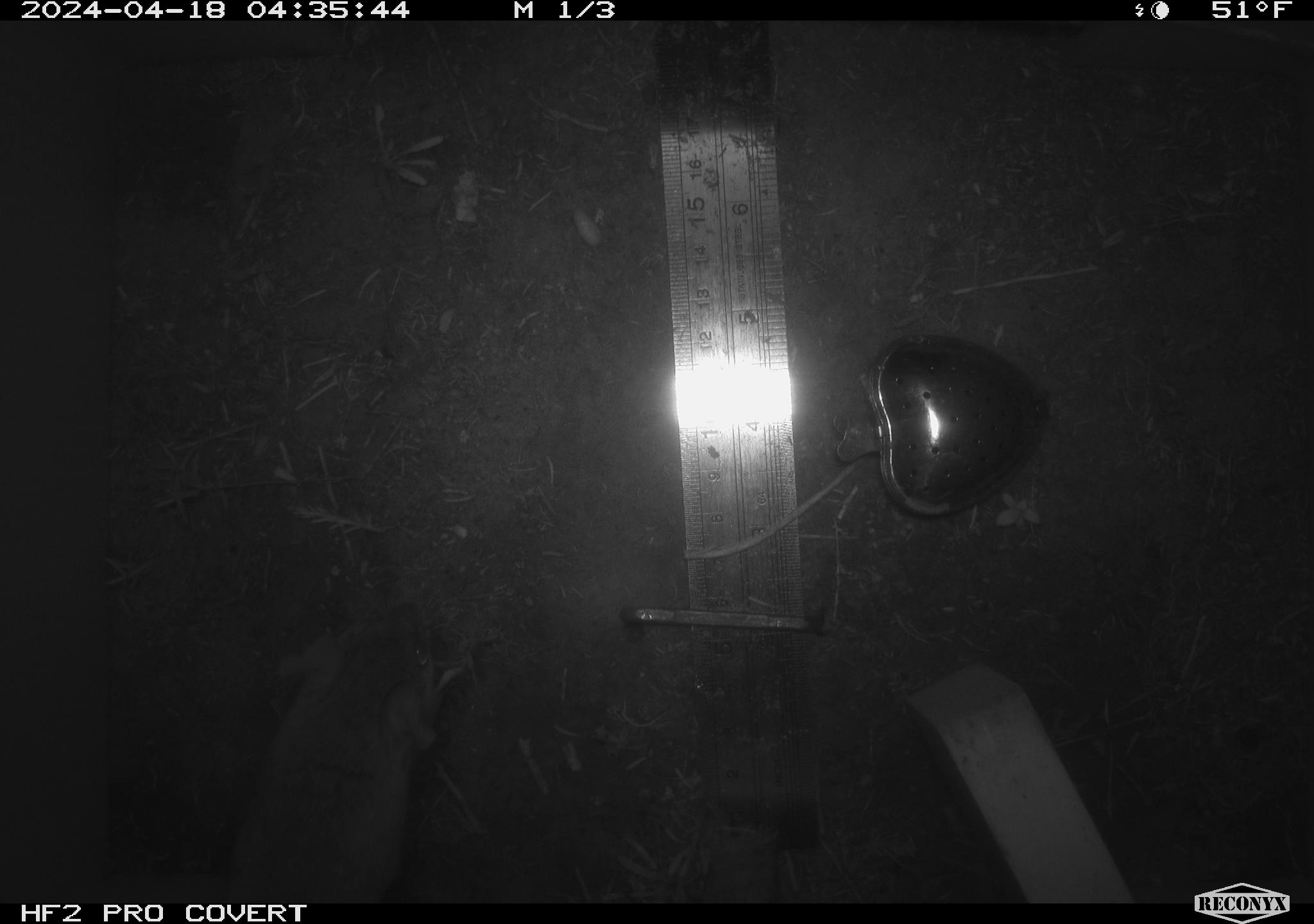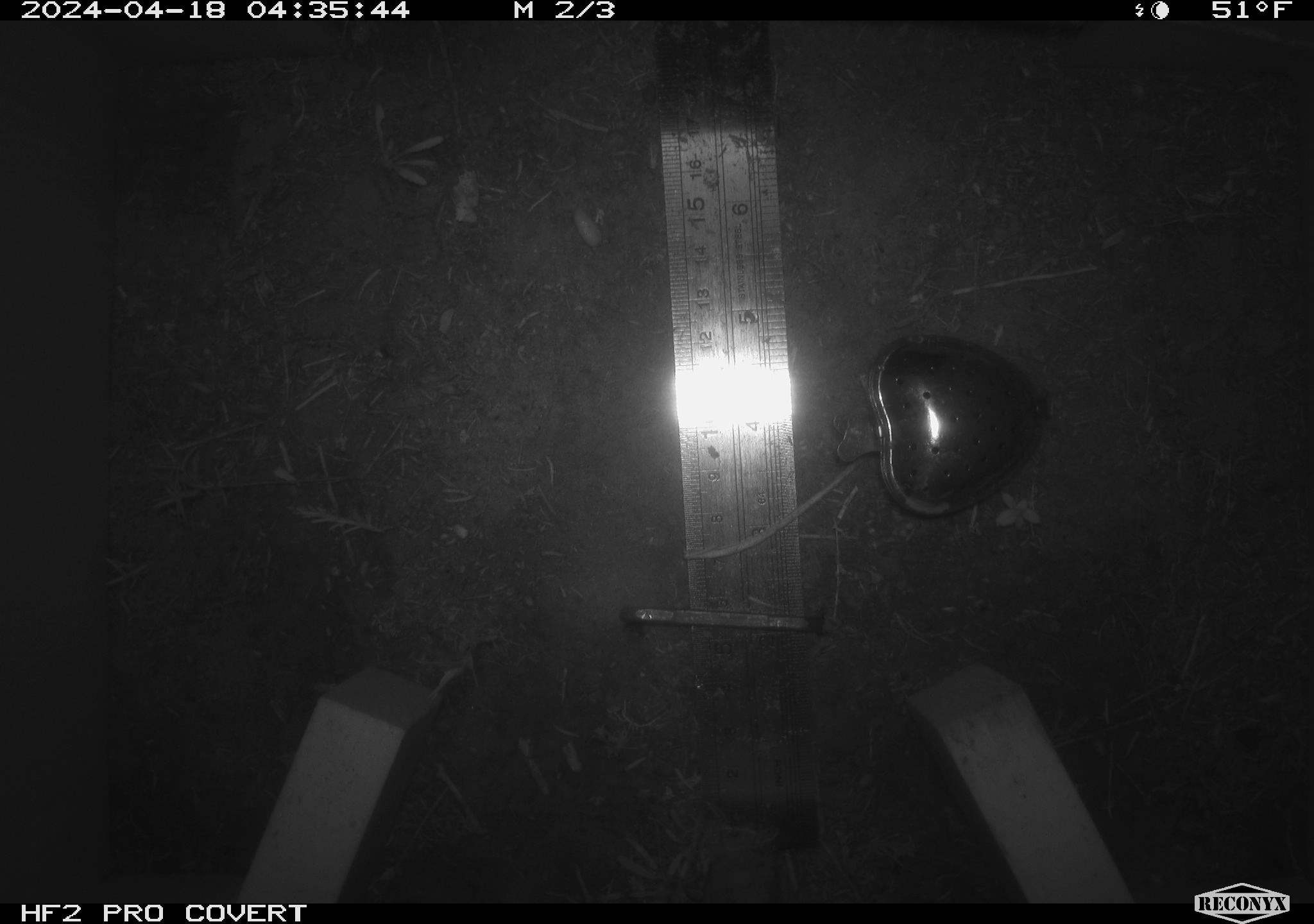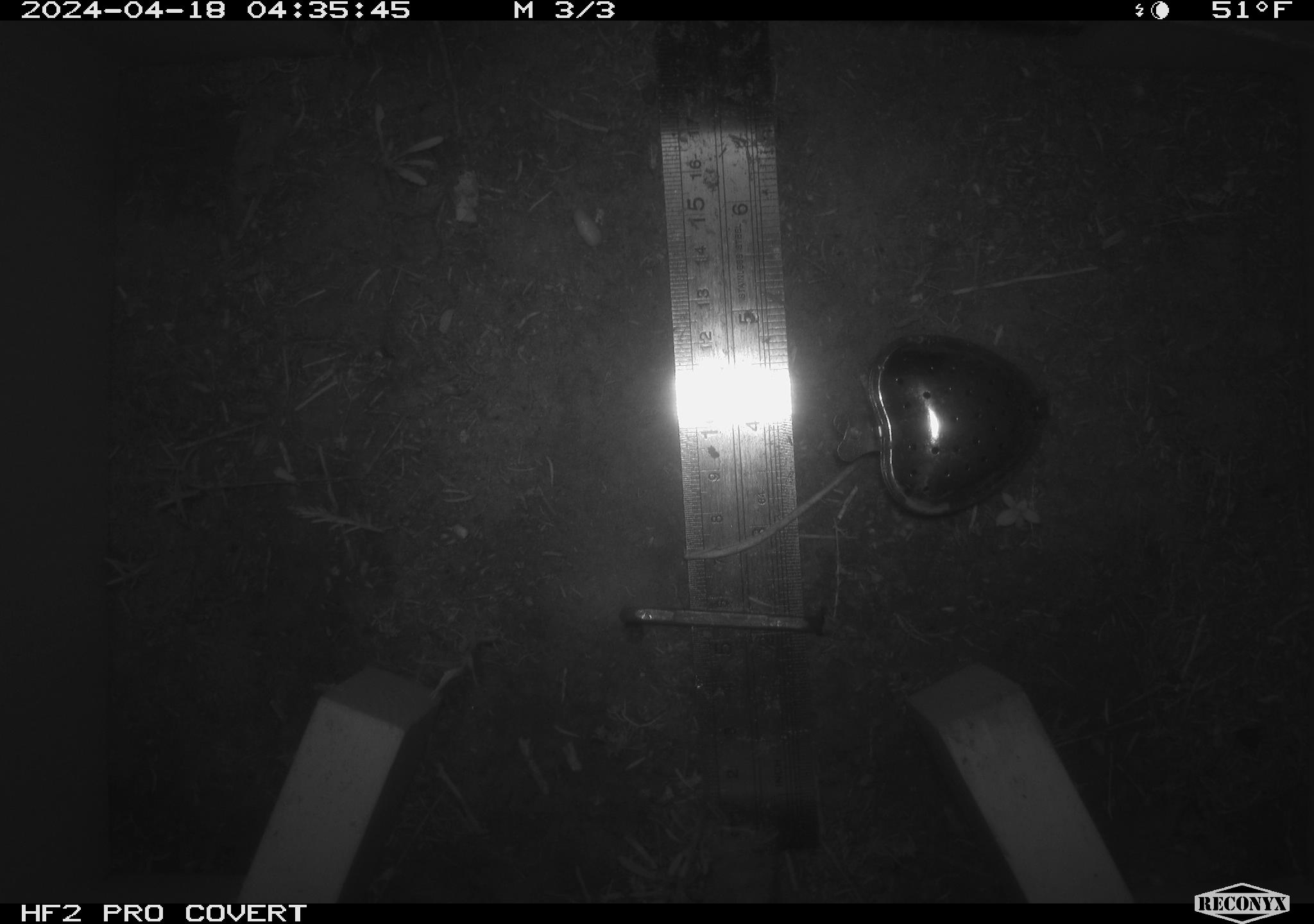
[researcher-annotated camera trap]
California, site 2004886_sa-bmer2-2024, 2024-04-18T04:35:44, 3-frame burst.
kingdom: Animalia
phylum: Chordata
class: Mammalia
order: Rodentia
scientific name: Rodentia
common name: mouse species